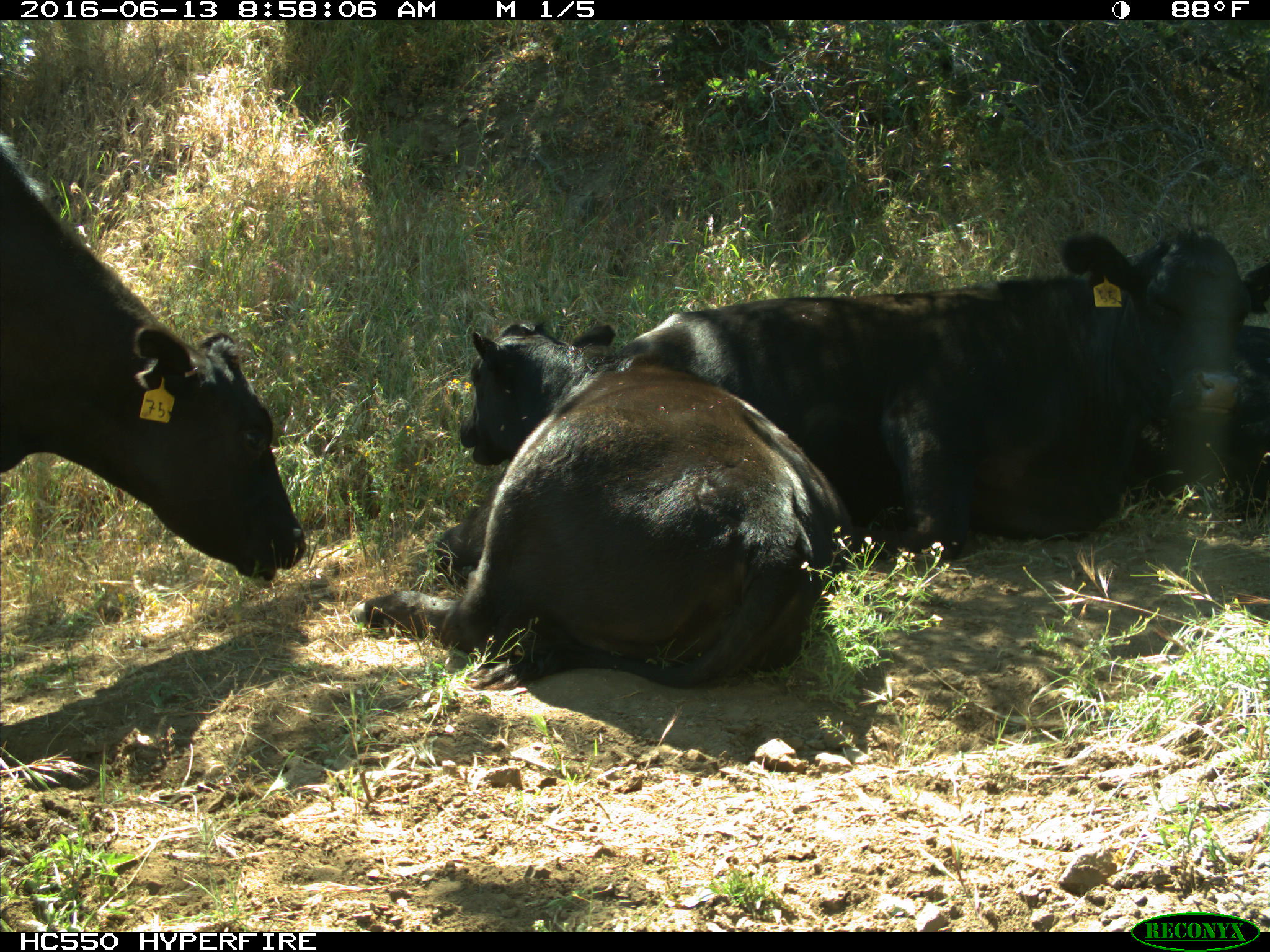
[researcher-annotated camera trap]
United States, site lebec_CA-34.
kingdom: Animalia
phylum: Chordata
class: Mammalia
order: Artiodactyla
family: Bovidae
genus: Bos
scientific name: Bos taurus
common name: domestic cow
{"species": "Bos taurus (domestic cow)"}